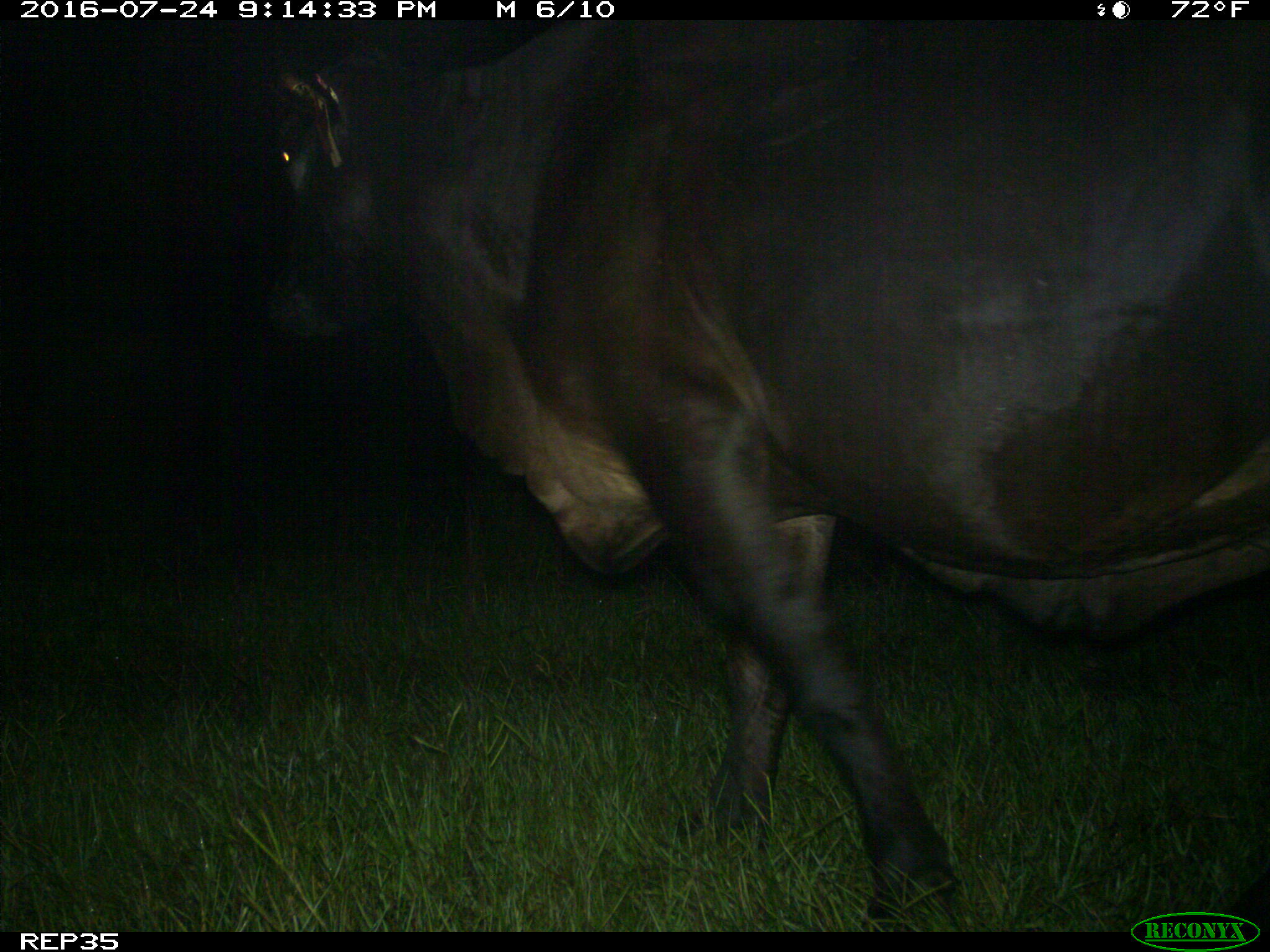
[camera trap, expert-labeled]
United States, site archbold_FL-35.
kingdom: Animalia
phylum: Chordata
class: Mammalia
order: Artiodactyla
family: Bovidae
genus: Bos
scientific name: Bos taurus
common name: domestic cow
Bos taurus (domestic cow).